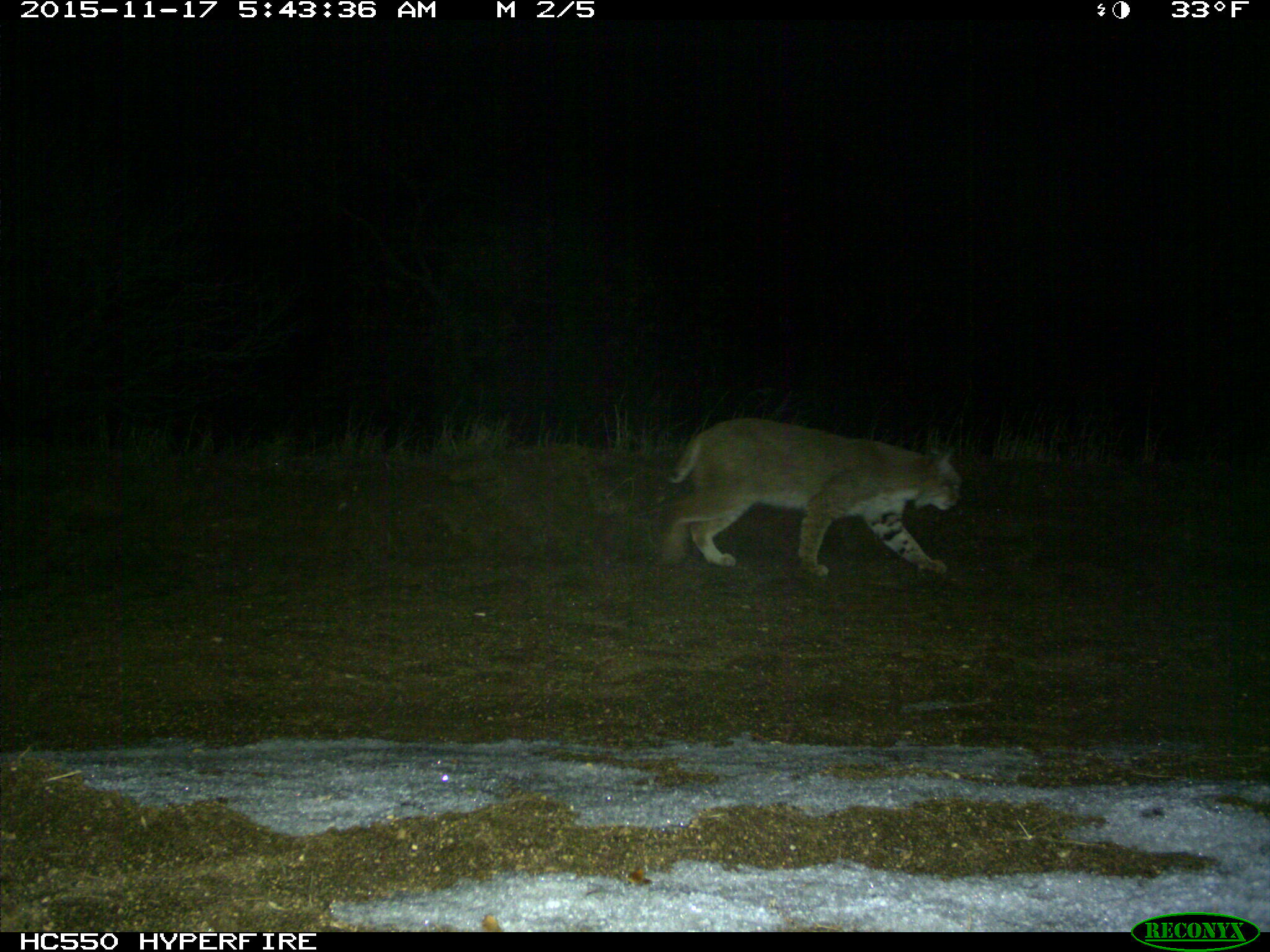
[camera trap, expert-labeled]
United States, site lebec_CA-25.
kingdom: Animalia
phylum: Chordata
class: Mammalia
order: Carnivora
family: Felidae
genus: Lynx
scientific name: Lynx rufus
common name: bobcat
Lynx rufus (bobcat).